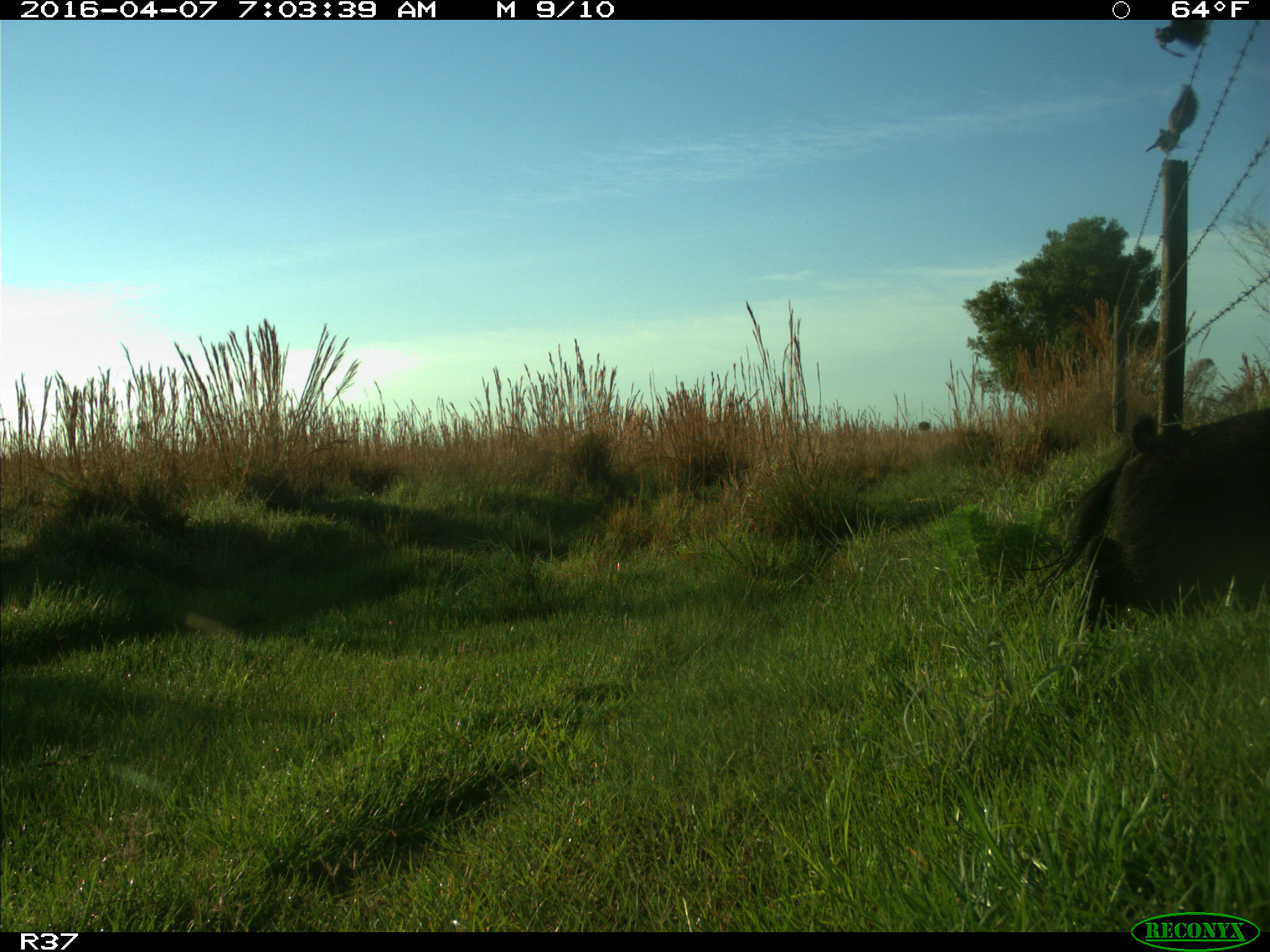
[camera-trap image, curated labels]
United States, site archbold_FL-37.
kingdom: Animalia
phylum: Chordata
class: Mammalia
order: Artiodactyla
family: Suidae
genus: Sus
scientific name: Sus scrofa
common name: wild boar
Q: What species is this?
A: Sus scrofa (wild boar).